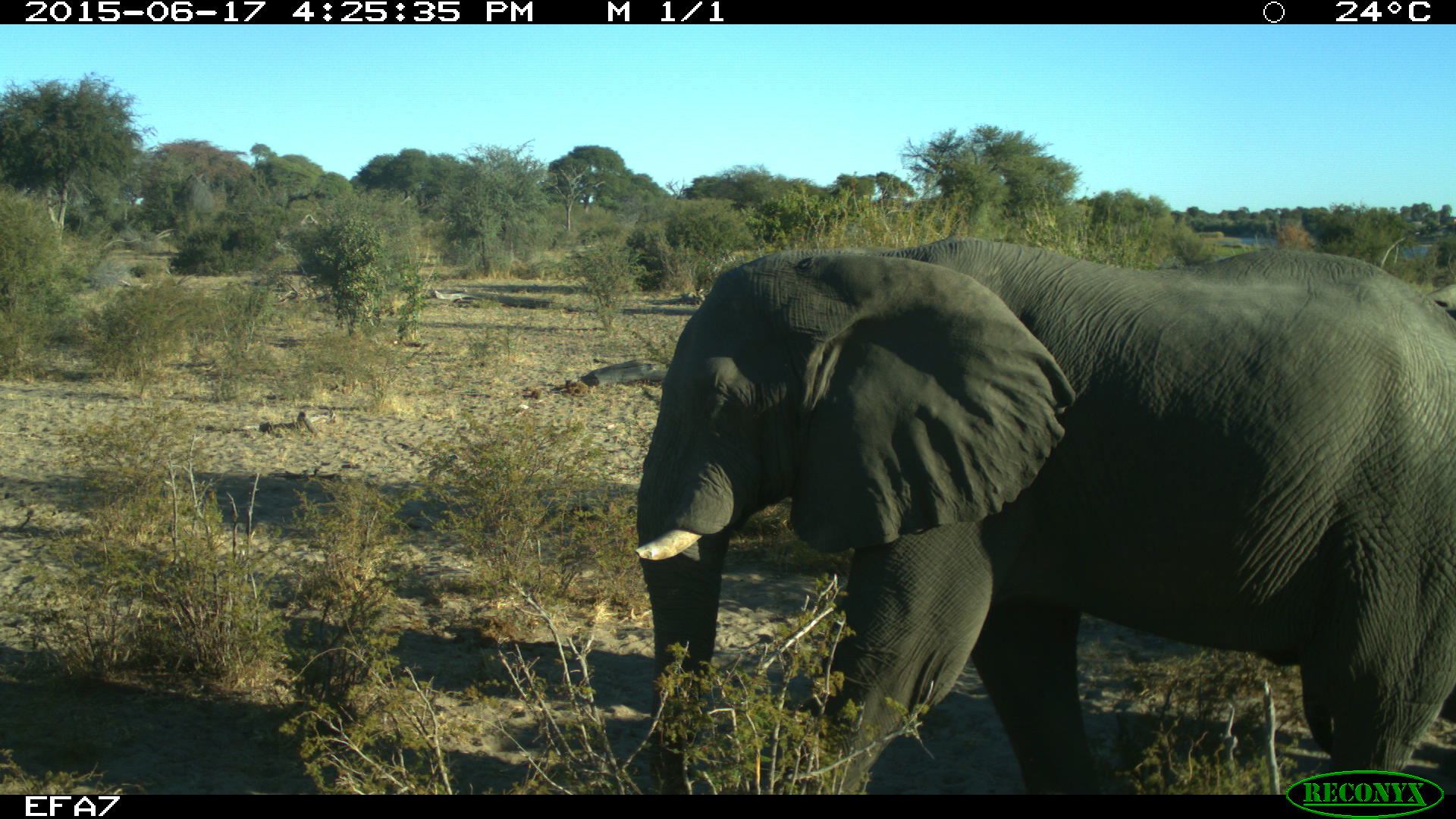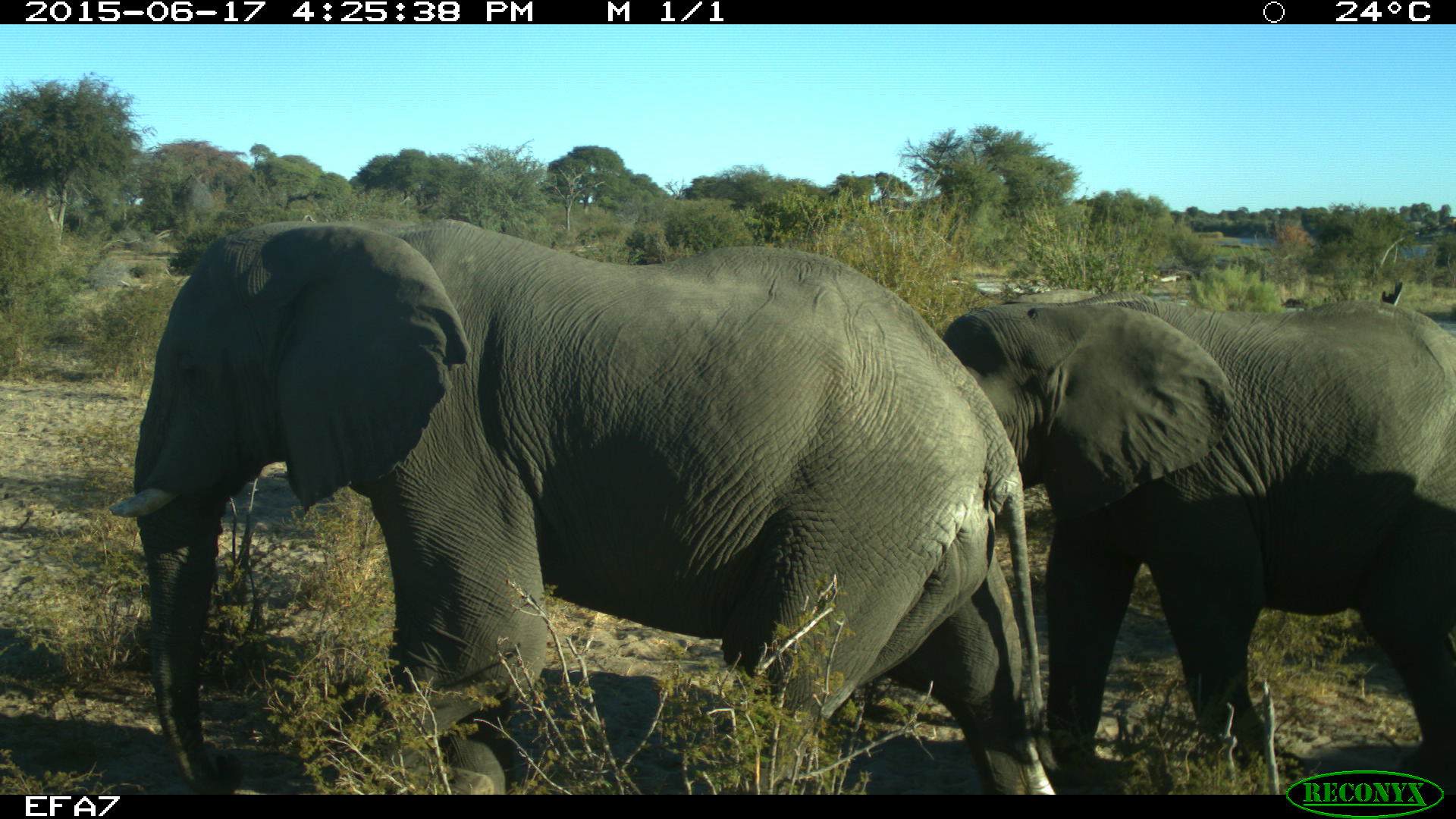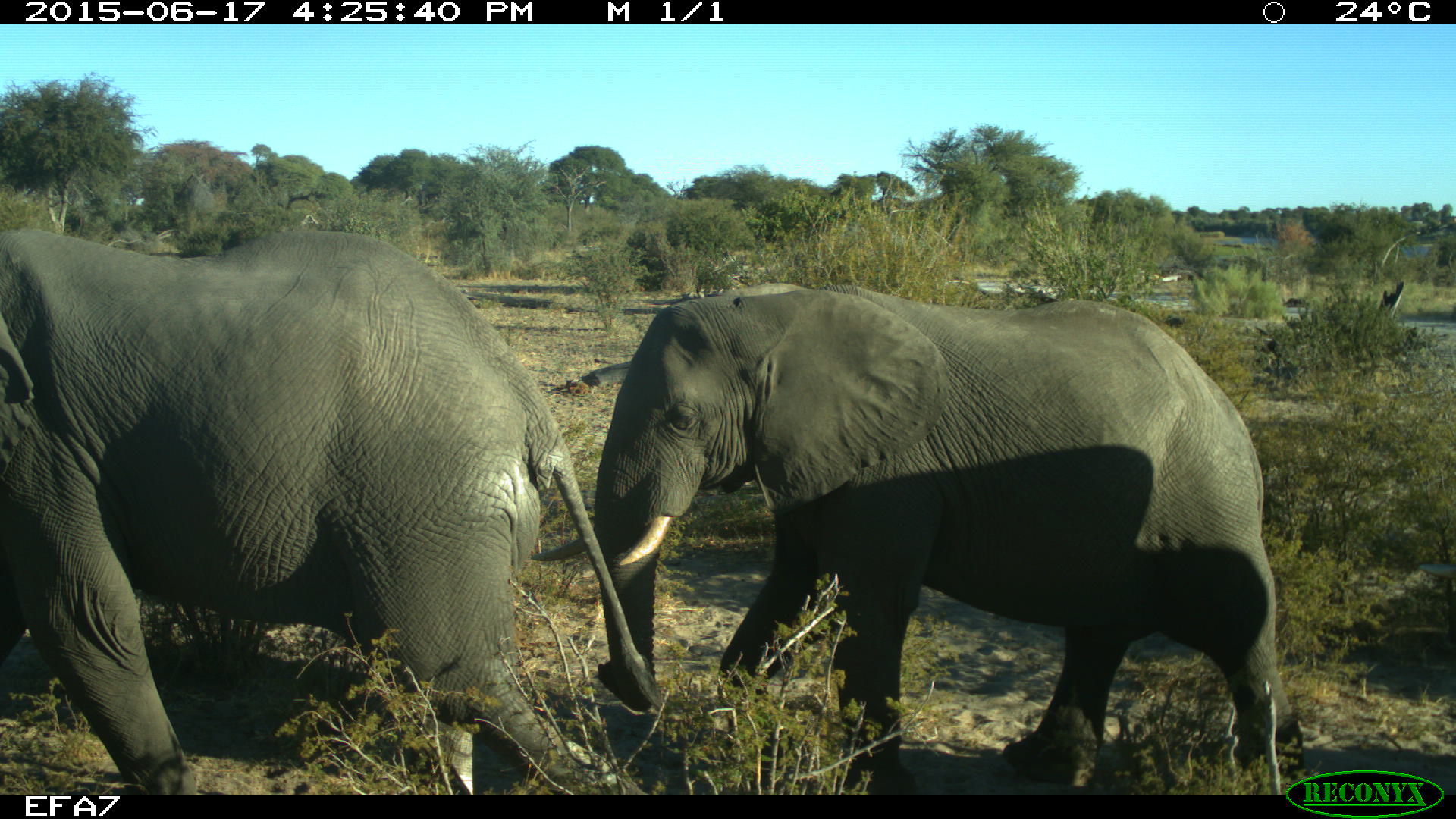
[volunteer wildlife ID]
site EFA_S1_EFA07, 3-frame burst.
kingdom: Animalia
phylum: Chordata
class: Mammalia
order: Proboscidea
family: Elephantidae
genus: Loxodonta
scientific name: Loxodonta africana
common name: african bush elephant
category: elephant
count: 1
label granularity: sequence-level